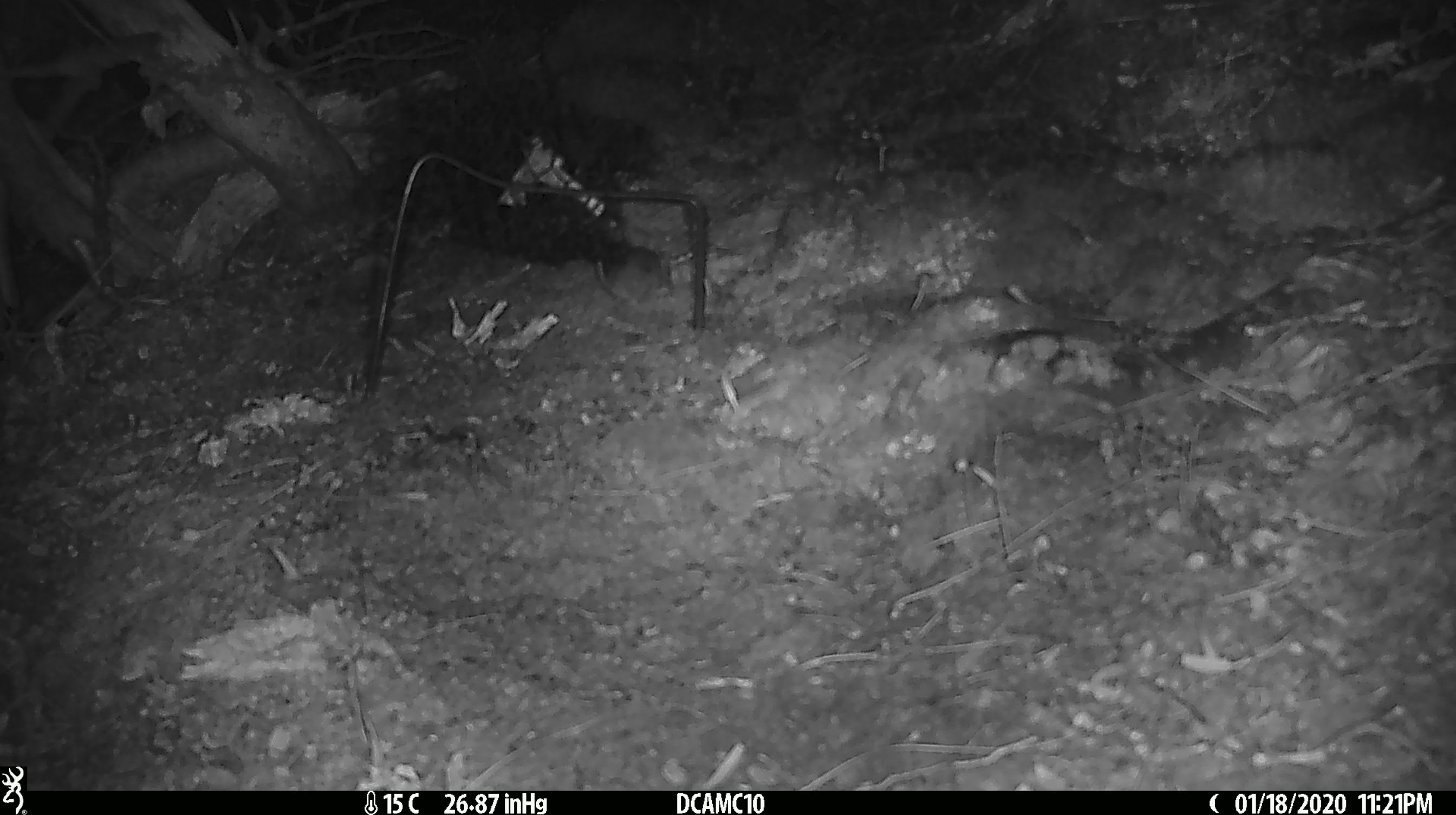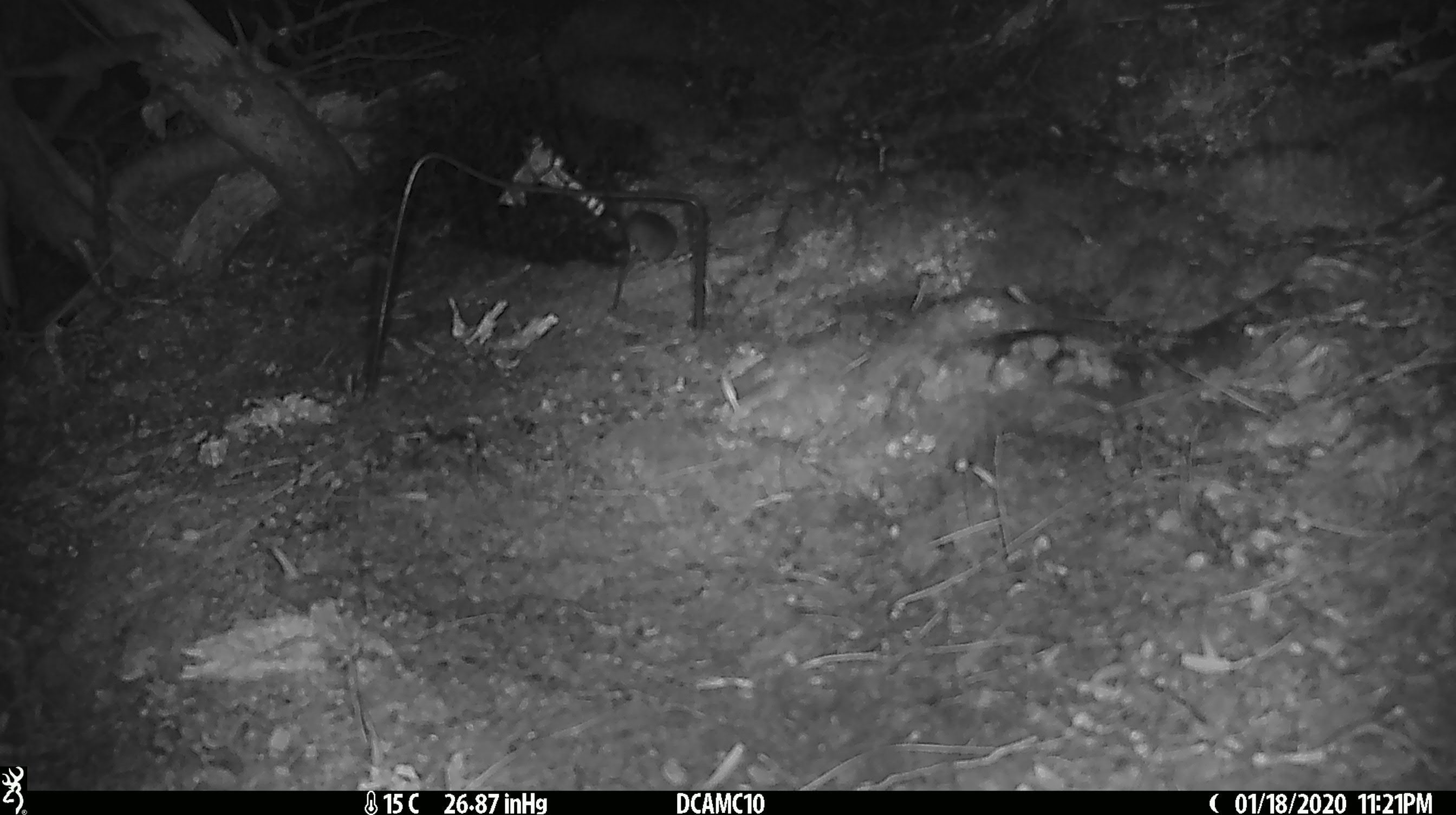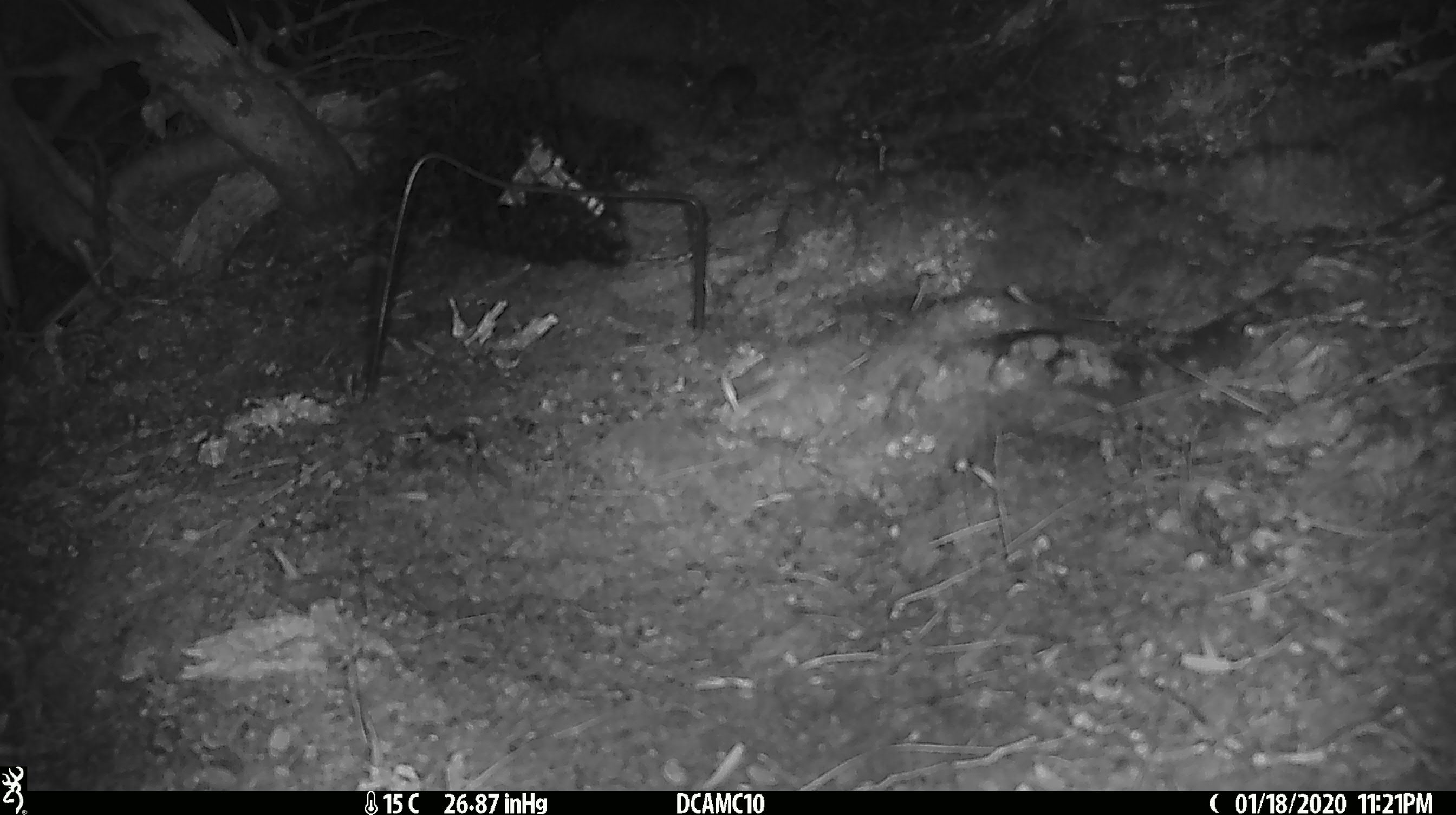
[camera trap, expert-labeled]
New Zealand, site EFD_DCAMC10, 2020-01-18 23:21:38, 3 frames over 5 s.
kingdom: Animalia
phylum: Chordata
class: Mammalia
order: Rodentia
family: Muridae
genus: Mus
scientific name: Mus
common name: mouse